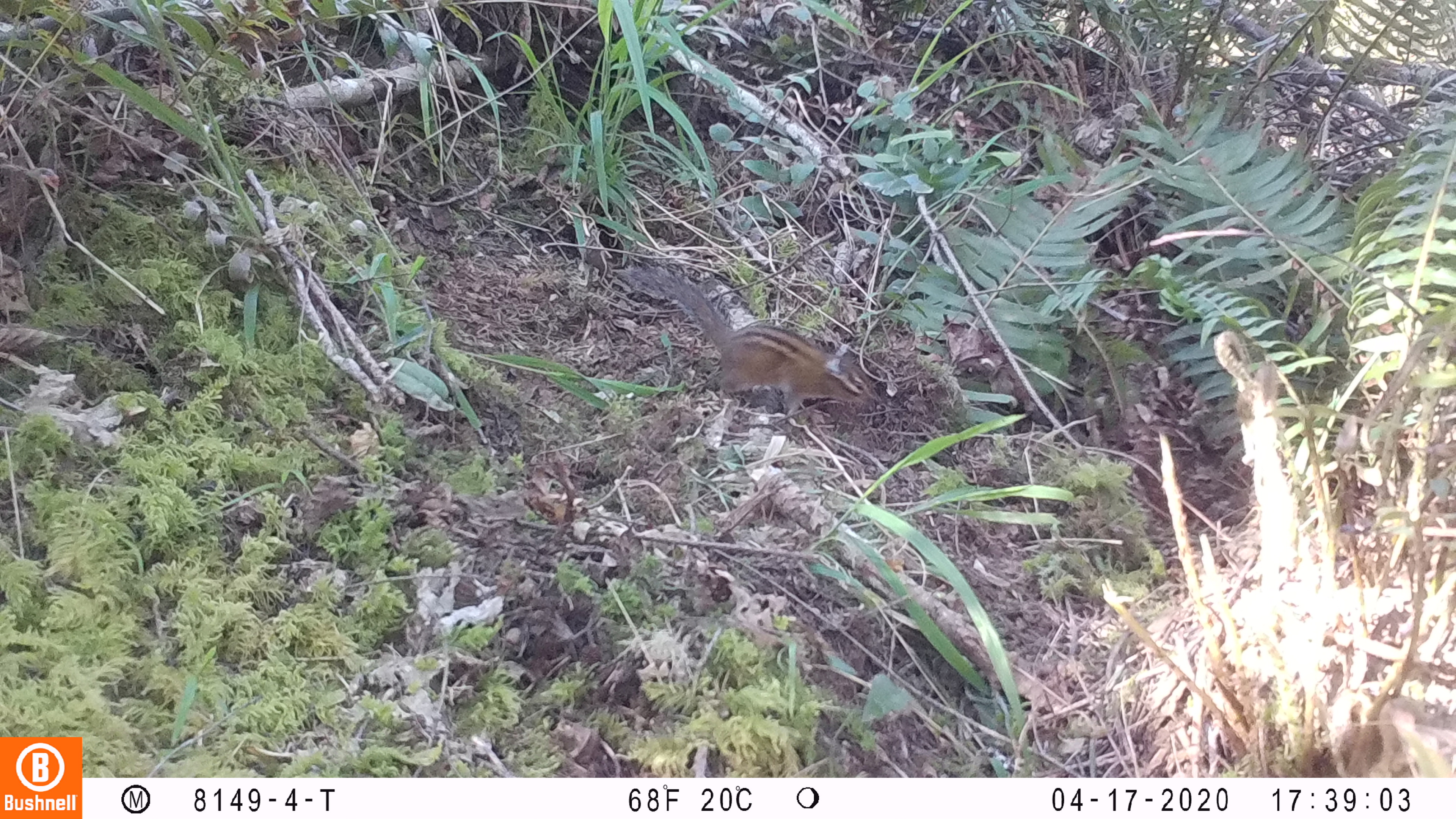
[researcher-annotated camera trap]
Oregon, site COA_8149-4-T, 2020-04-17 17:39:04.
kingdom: Animalia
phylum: Chordata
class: Mammalia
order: Rodentia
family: Sciuridae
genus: Neotamias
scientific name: Neotamias townsendii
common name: townsend's chipmunk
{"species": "townsend's chipmunk (Neotamias townsendii)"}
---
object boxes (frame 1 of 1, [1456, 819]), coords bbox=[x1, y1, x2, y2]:
townsend's chipmunk: bbox=[621, 259, 886, 418]